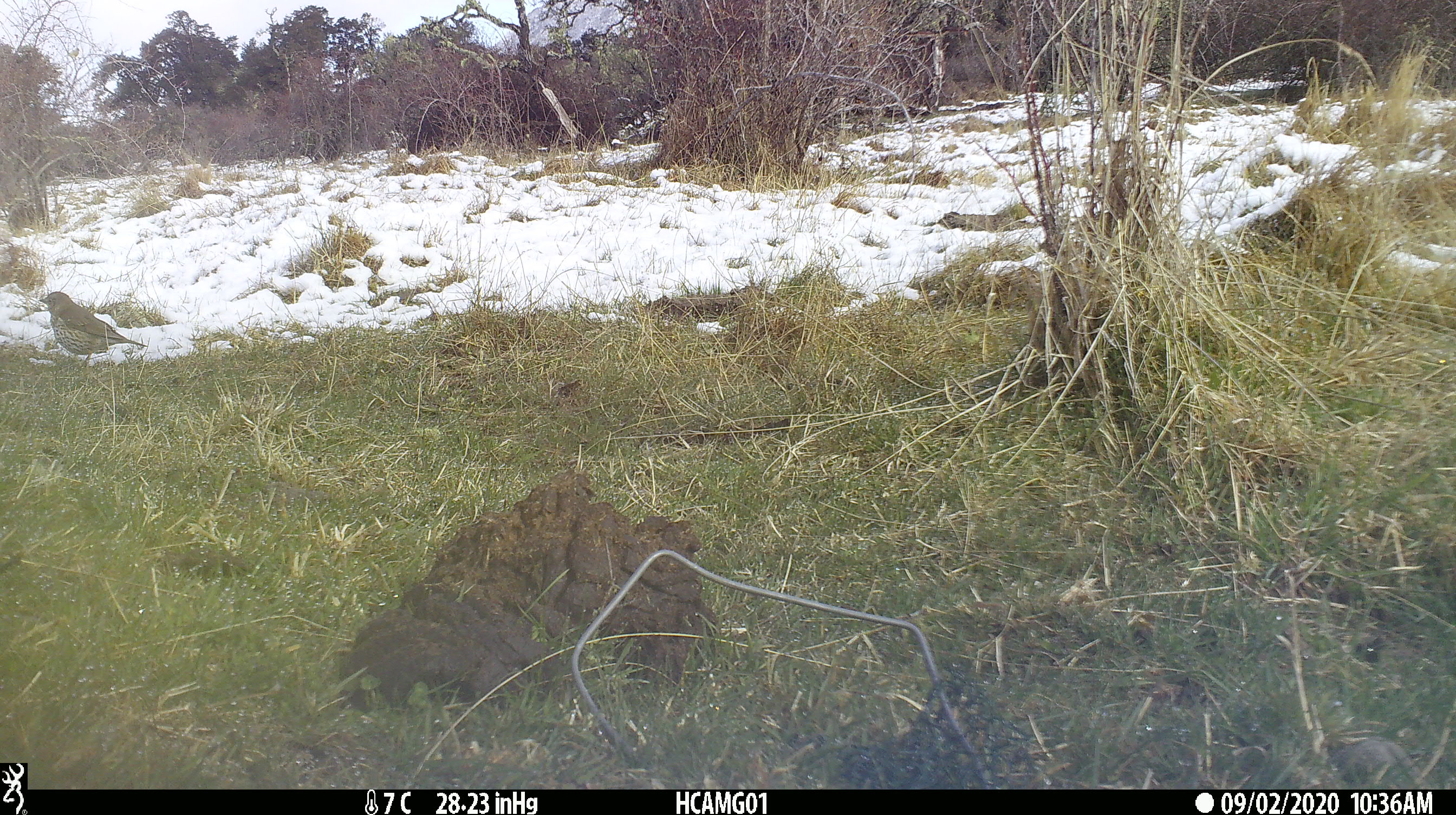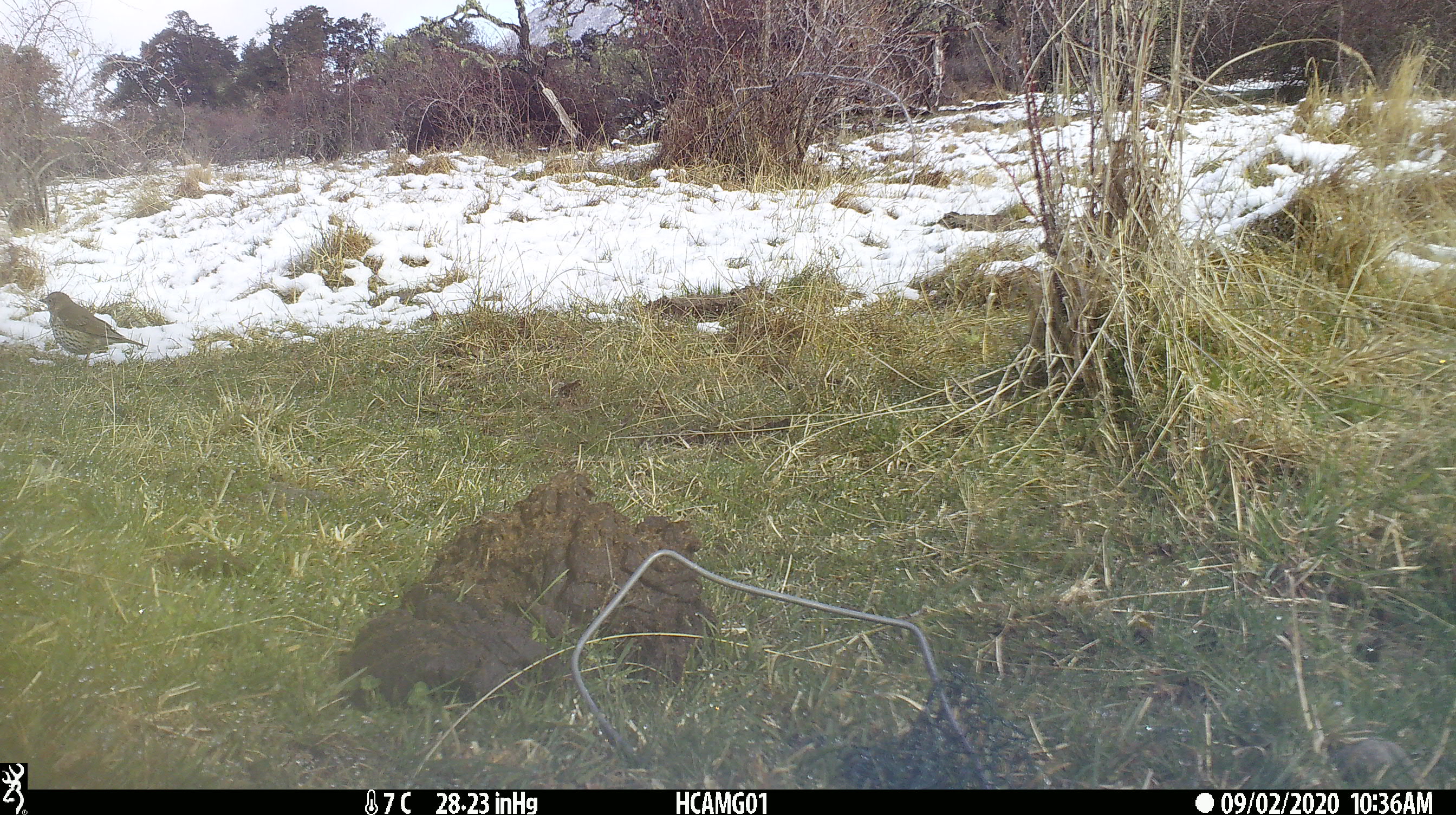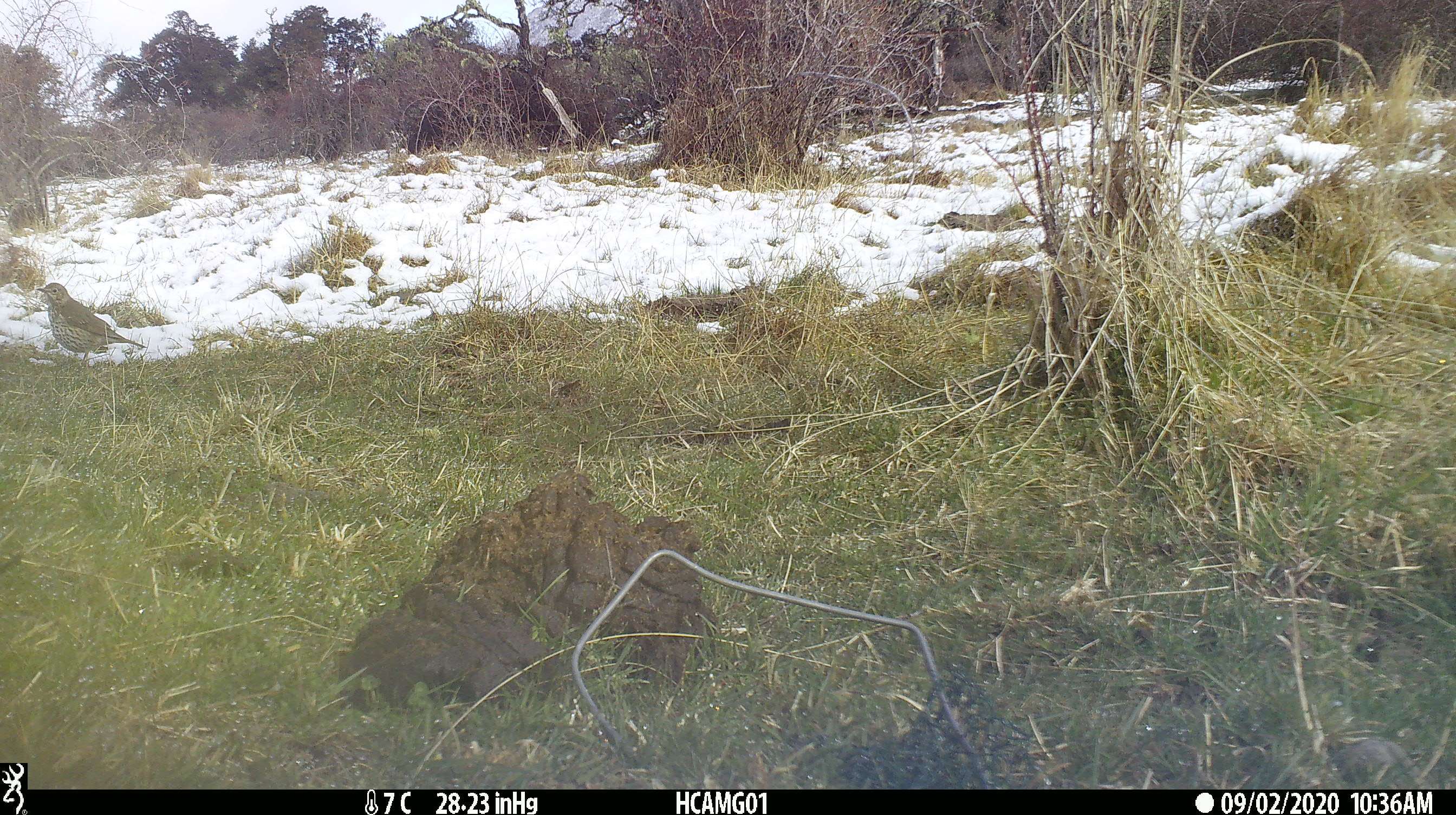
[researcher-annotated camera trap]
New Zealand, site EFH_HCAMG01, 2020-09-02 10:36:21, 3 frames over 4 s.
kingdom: Animalia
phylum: Chordata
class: Aves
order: Passeriformes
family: Turdidae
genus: Turdus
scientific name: Turdus philomelos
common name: song thrush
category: thrush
Thrush (song thrush) (Turdus philomelos).